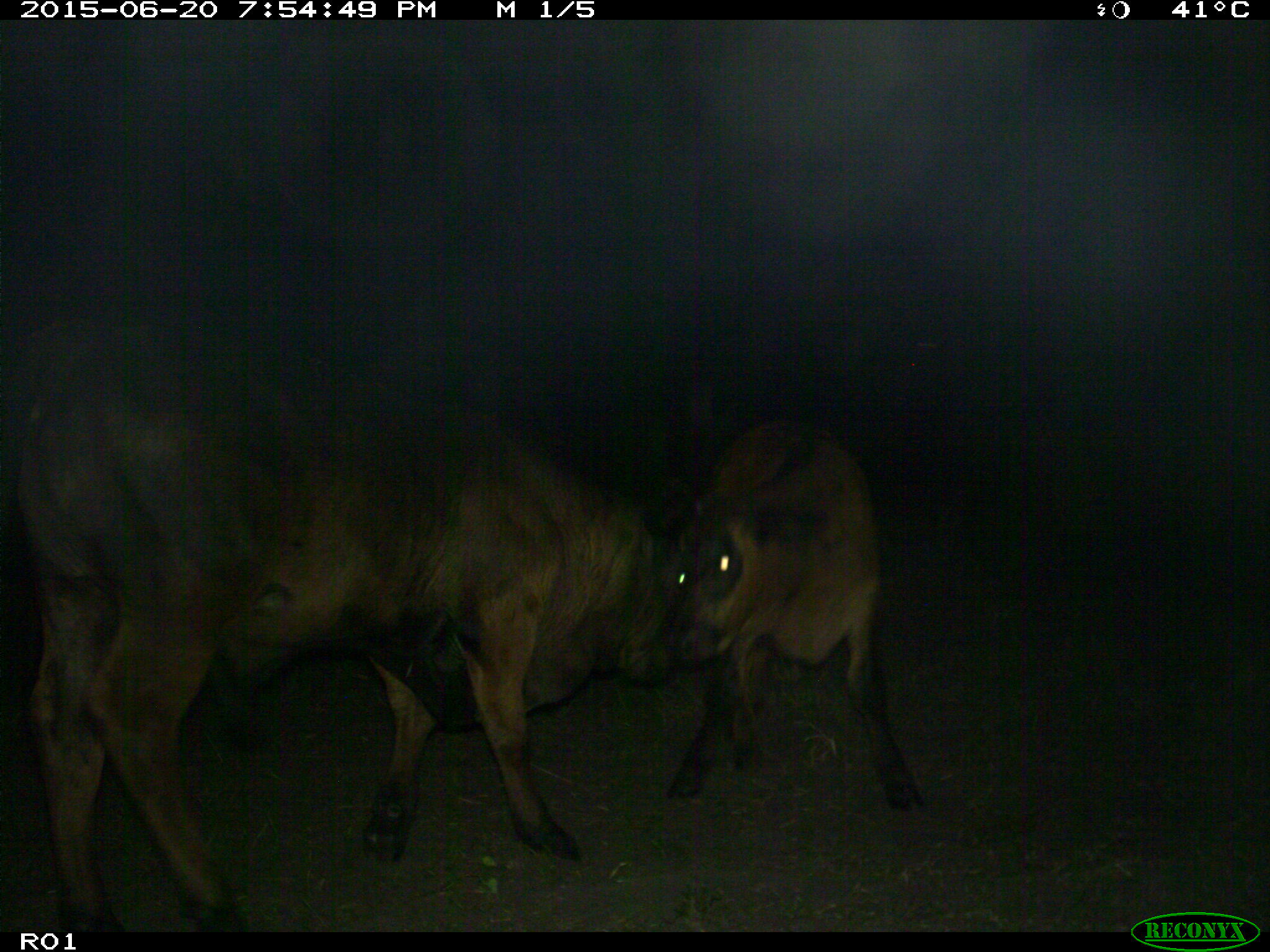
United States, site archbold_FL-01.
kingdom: Animalia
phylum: Chordata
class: Mammalia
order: Artiodactyla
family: Bovidae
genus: Bos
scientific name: Bos taurus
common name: domestic cow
Bos taurus (domestic cow).